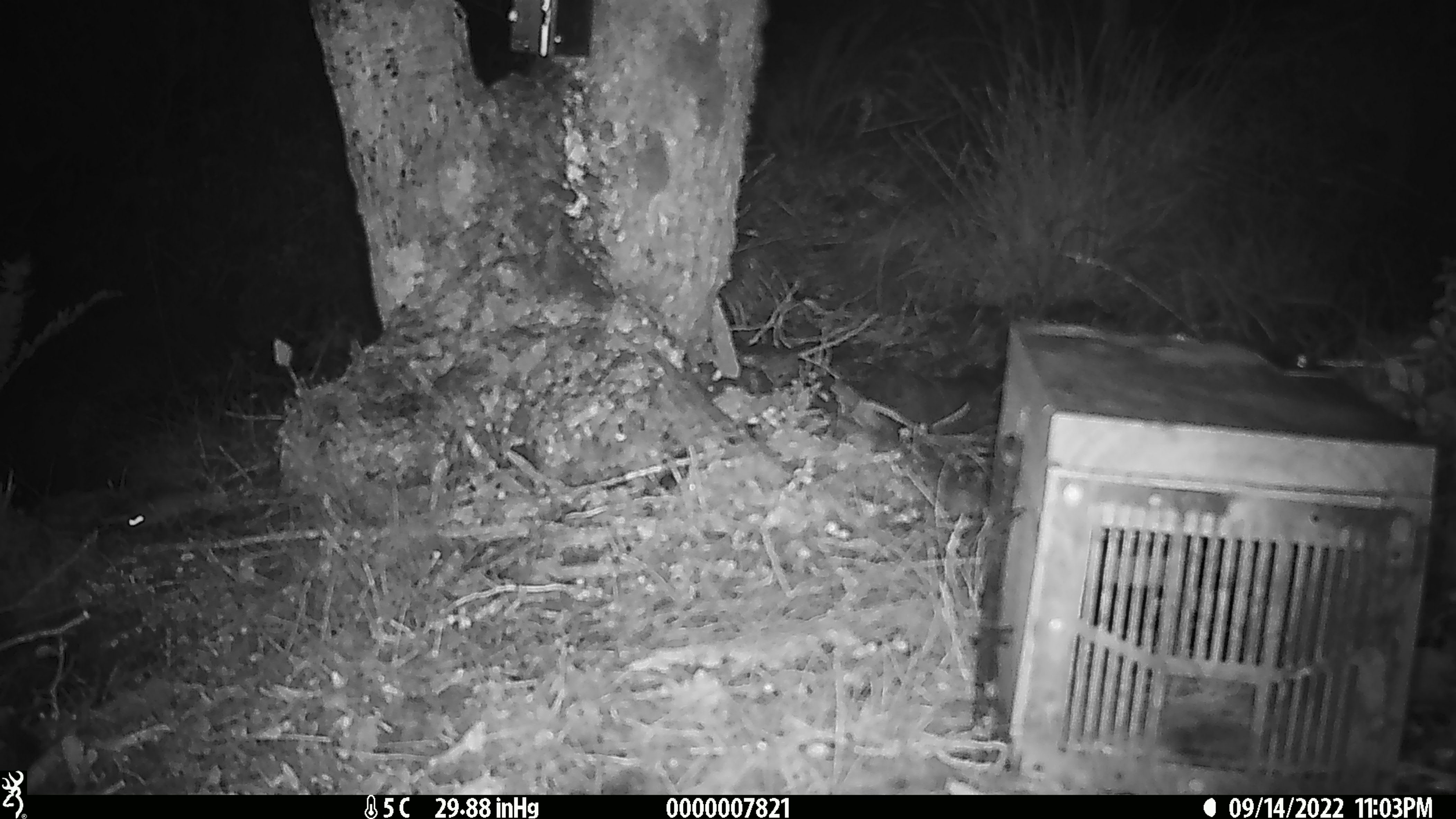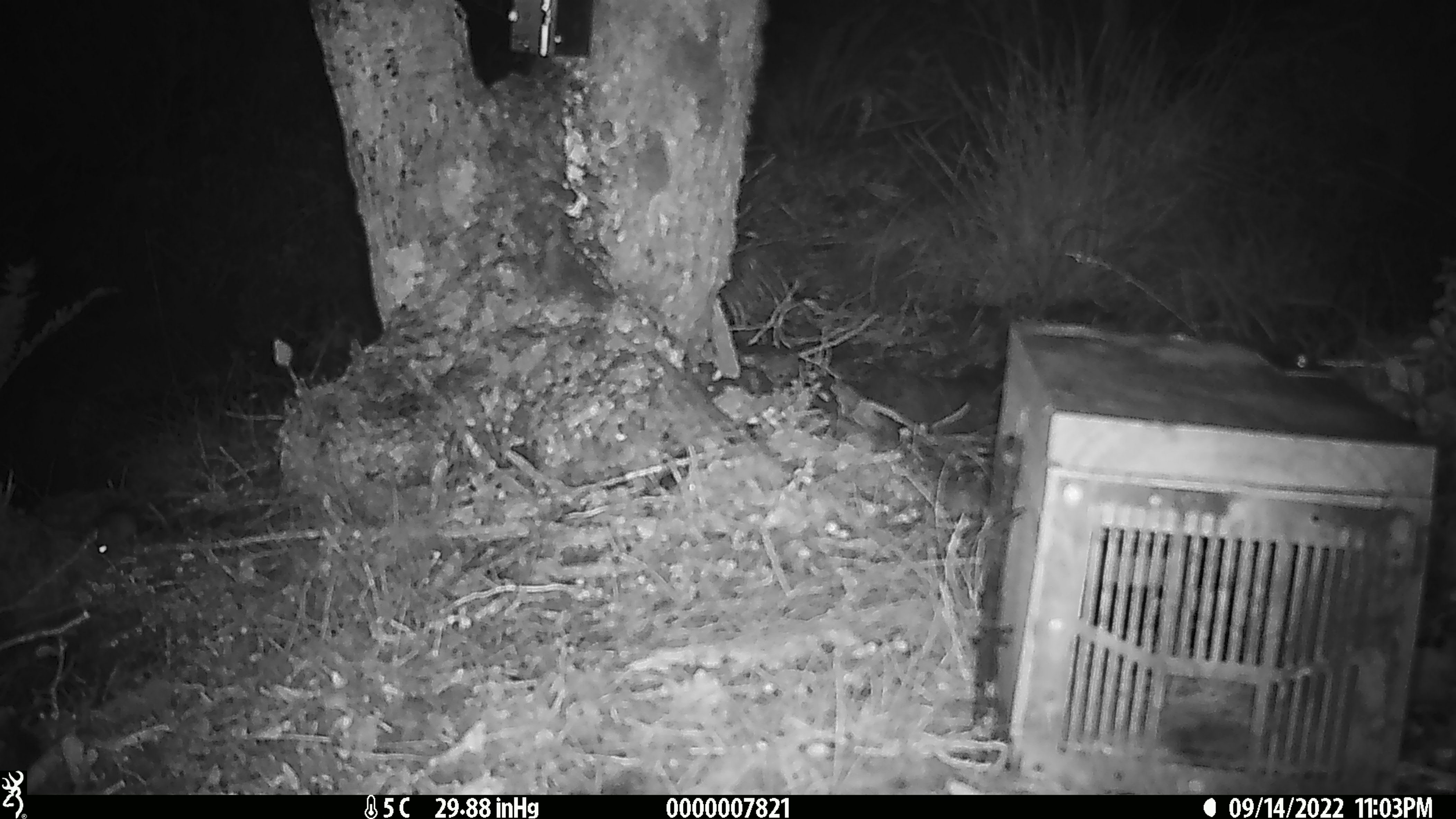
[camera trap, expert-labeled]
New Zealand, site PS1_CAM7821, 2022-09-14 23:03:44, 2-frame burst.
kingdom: Animalia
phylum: Chordata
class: Mammalia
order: Rodentia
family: Muridae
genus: Mus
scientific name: Mus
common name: mouse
Mouse (Mus).